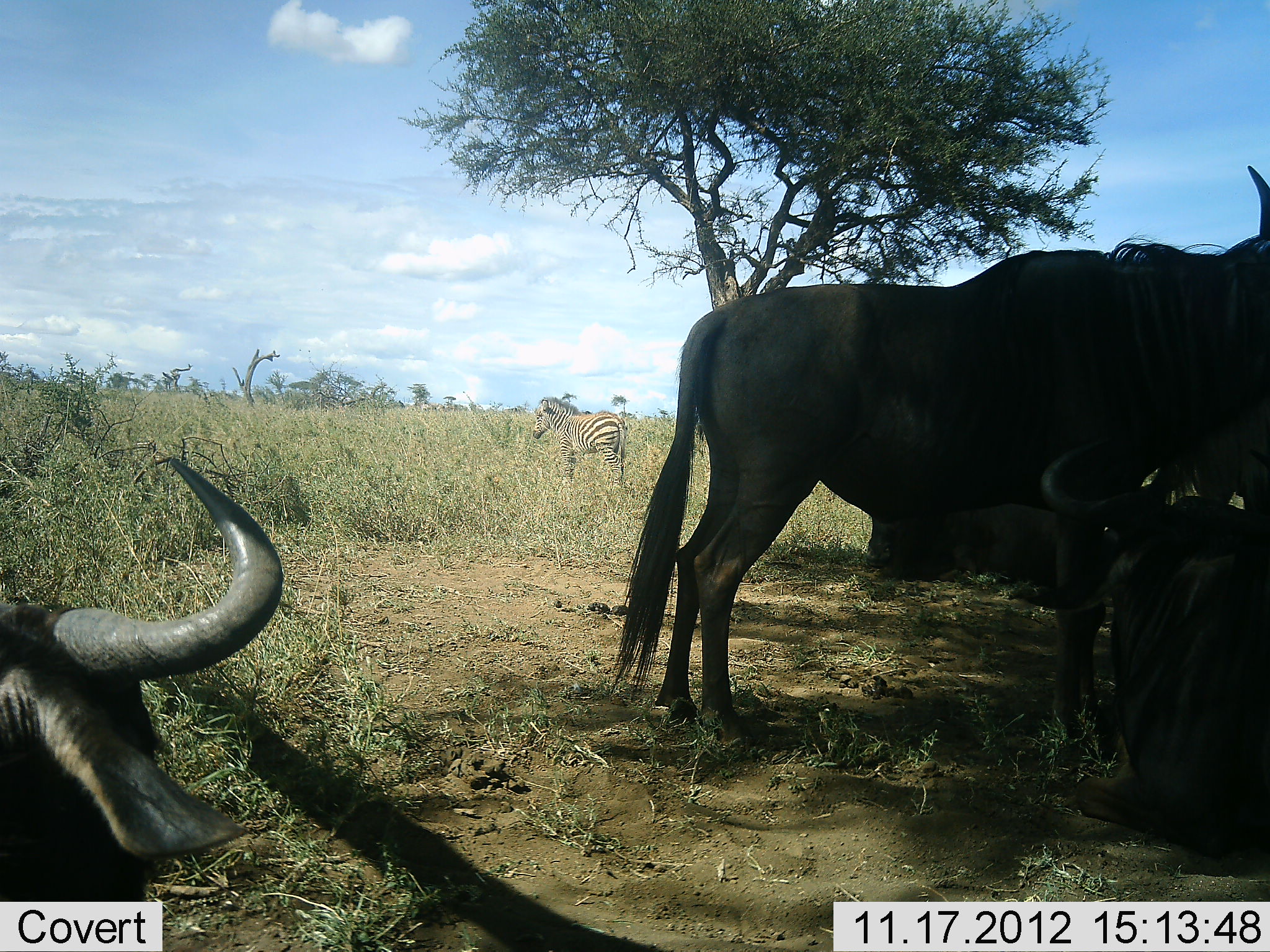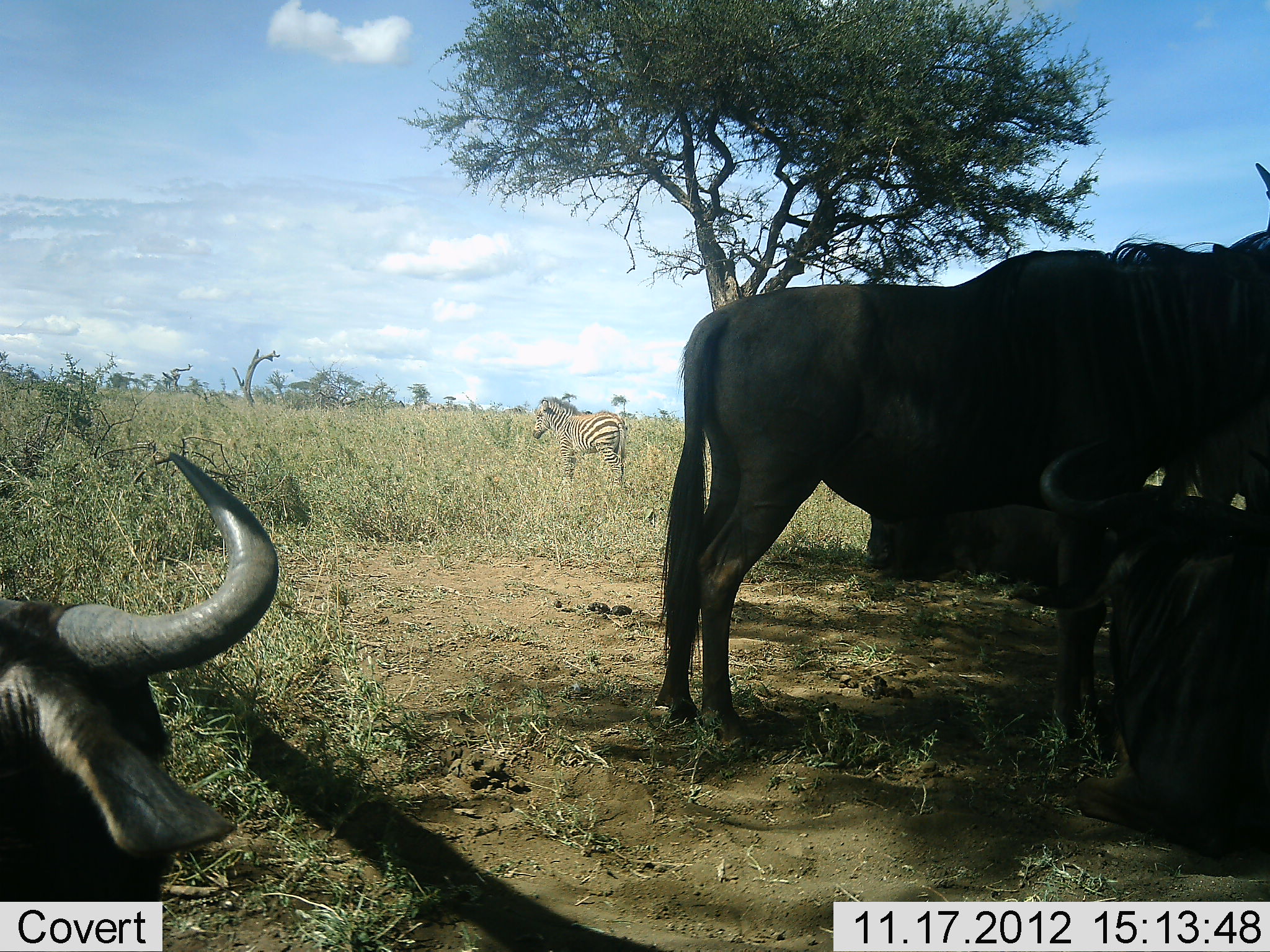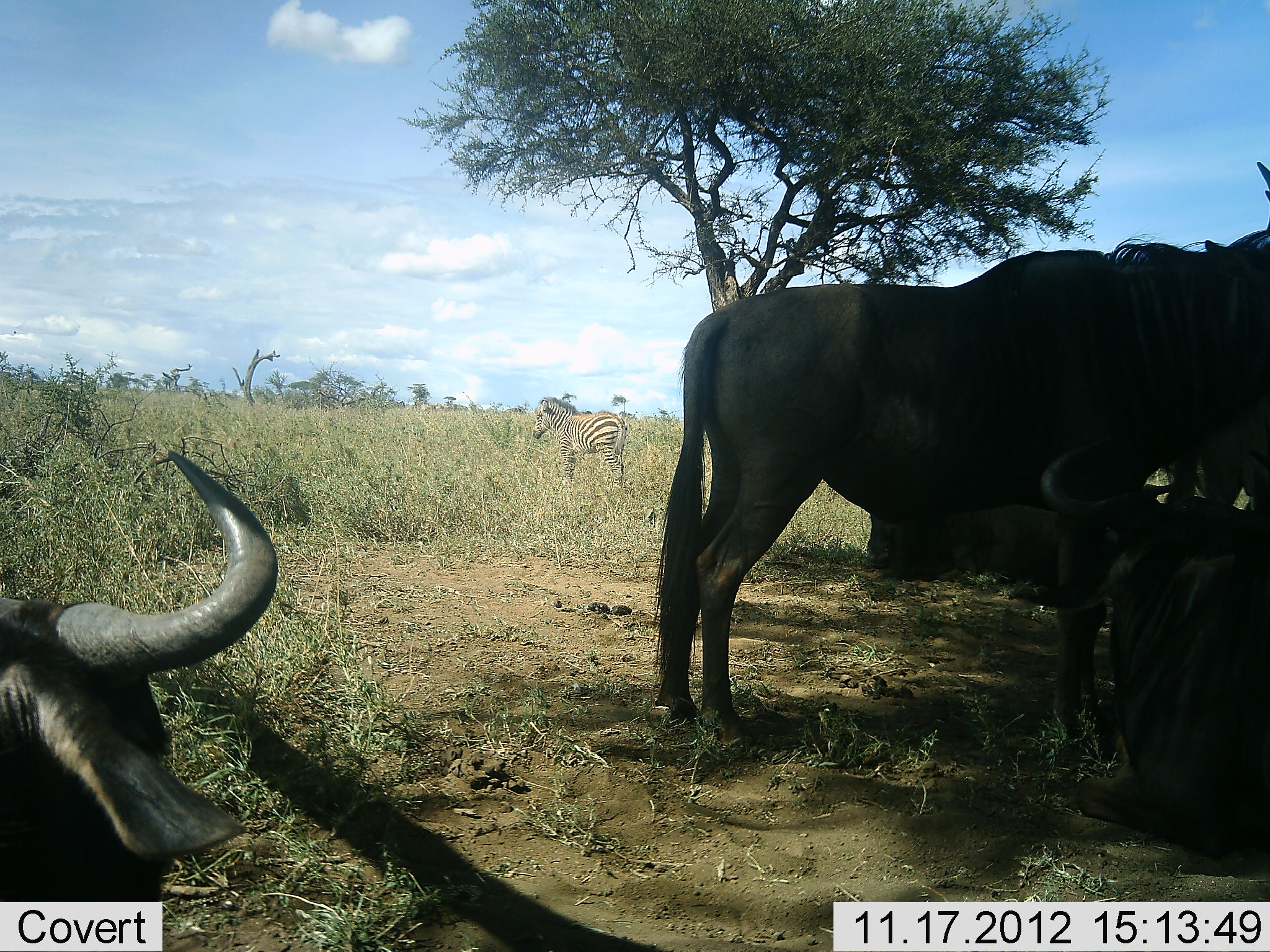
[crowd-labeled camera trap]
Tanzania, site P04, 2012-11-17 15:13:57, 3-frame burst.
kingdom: Animalia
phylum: Chordata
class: Mammalia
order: Artiodactyla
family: Bovidae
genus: Connochaetes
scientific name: Connochaetes taurinus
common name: blue wildebeest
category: wildebeest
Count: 4.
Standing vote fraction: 57%.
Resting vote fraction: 93%.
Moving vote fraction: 7%.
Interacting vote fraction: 0%.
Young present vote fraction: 0%.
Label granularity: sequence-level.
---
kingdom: Animalia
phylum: Chordata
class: Mammalia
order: Perissodactyla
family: Equidae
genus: Equus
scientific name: Equus quagga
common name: plains zebra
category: zebra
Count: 1.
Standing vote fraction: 92%.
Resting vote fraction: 0%.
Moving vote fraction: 8%.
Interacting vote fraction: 0%.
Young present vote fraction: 8%.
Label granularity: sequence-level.